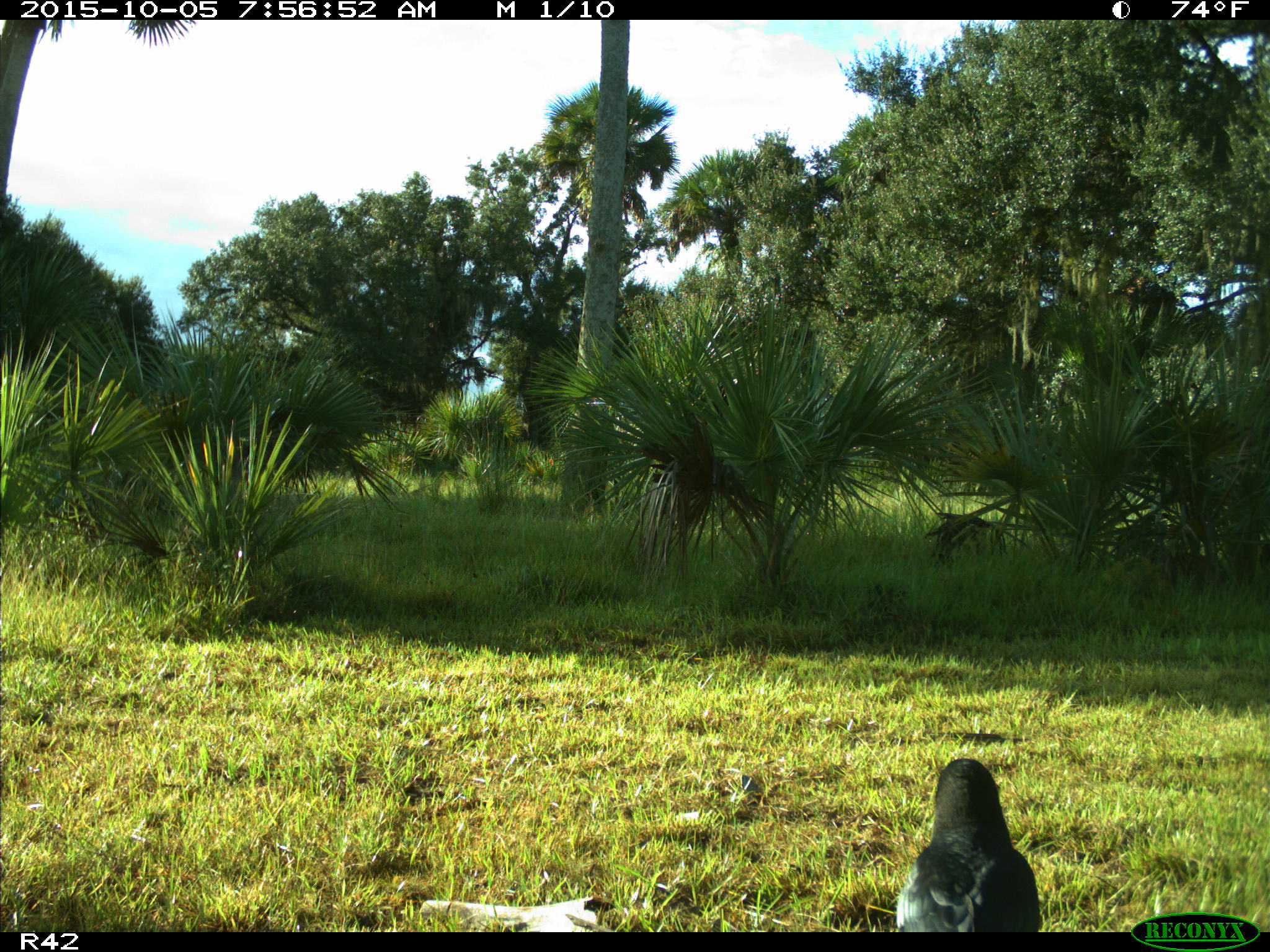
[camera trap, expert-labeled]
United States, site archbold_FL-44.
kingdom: Animalia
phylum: Chordata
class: Aves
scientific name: Aves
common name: birds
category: unidentified bird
Unidentified bird (birds) (Aves).